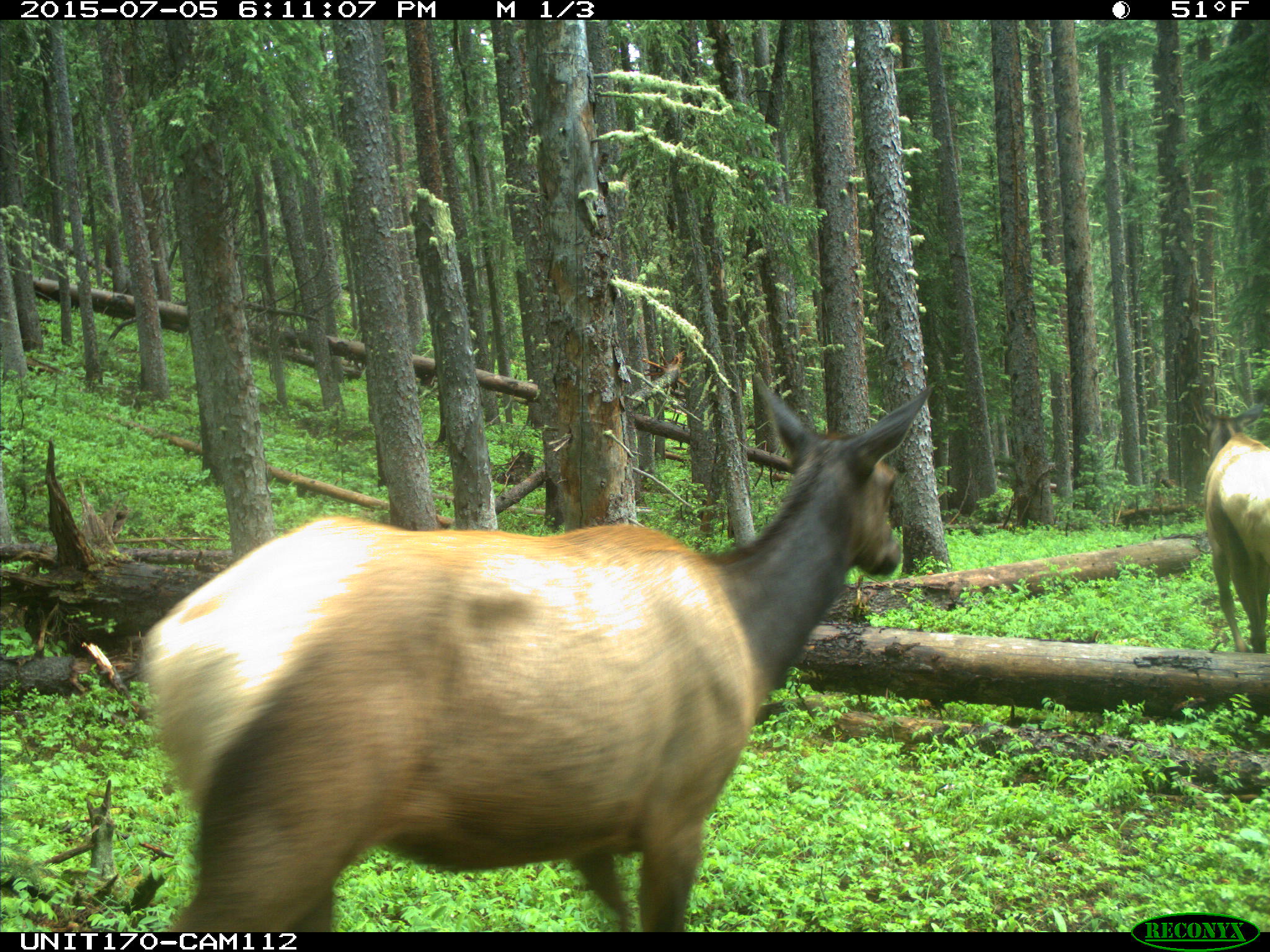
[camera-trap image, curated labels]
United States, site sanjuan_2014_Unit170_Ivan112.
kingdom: Animalia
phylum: Chordata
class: Mammalia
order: Artiodactyla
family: Cervidae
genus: Cervus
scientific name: Cervus elaphus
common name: red deer